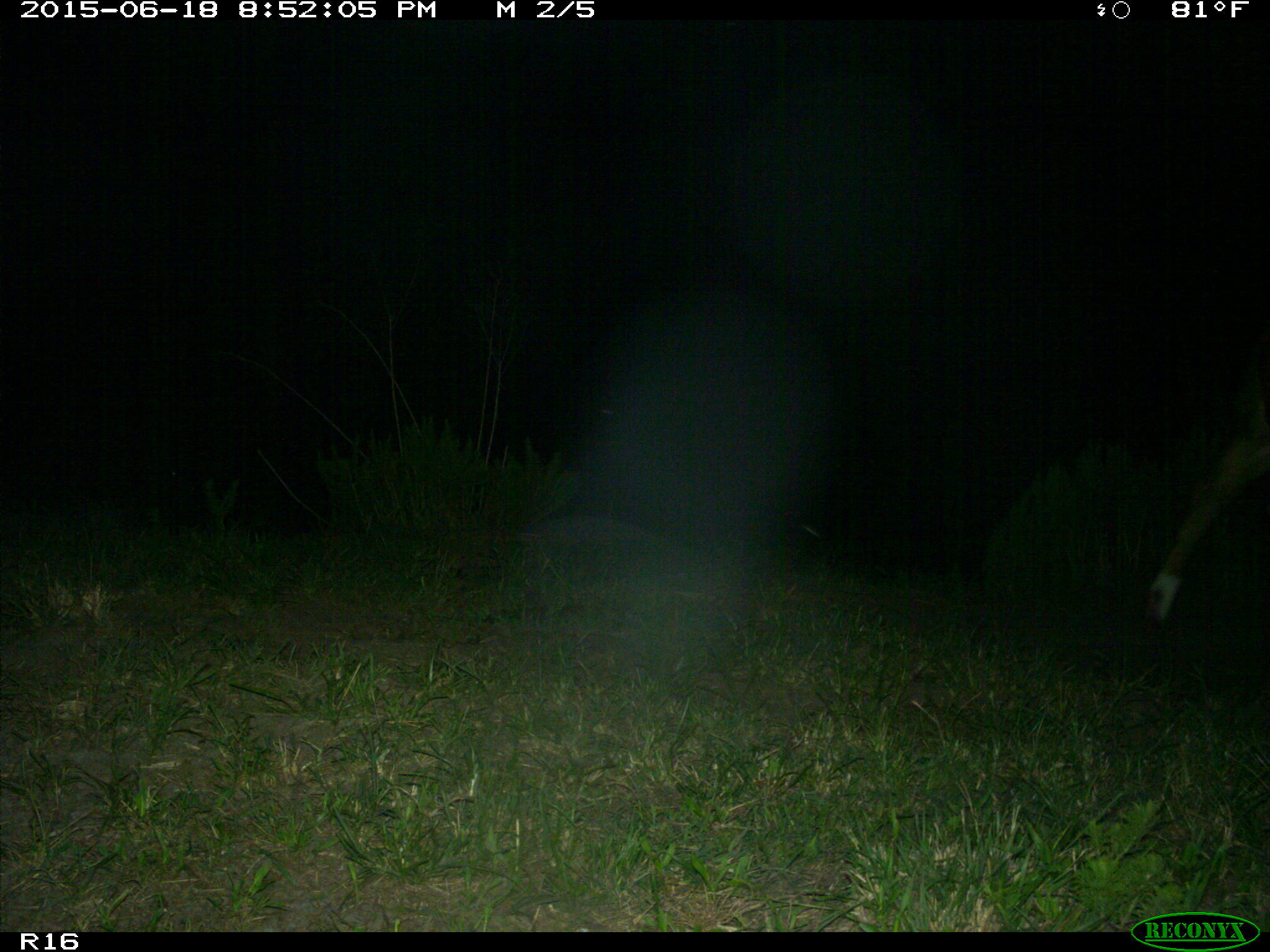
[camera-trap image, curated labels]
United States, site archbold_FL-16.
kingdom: Animalia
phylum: Chordata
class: Mammalia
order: Artiodactyla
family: Bovidae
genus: Bos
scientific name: Bos taurus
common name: domestic cow